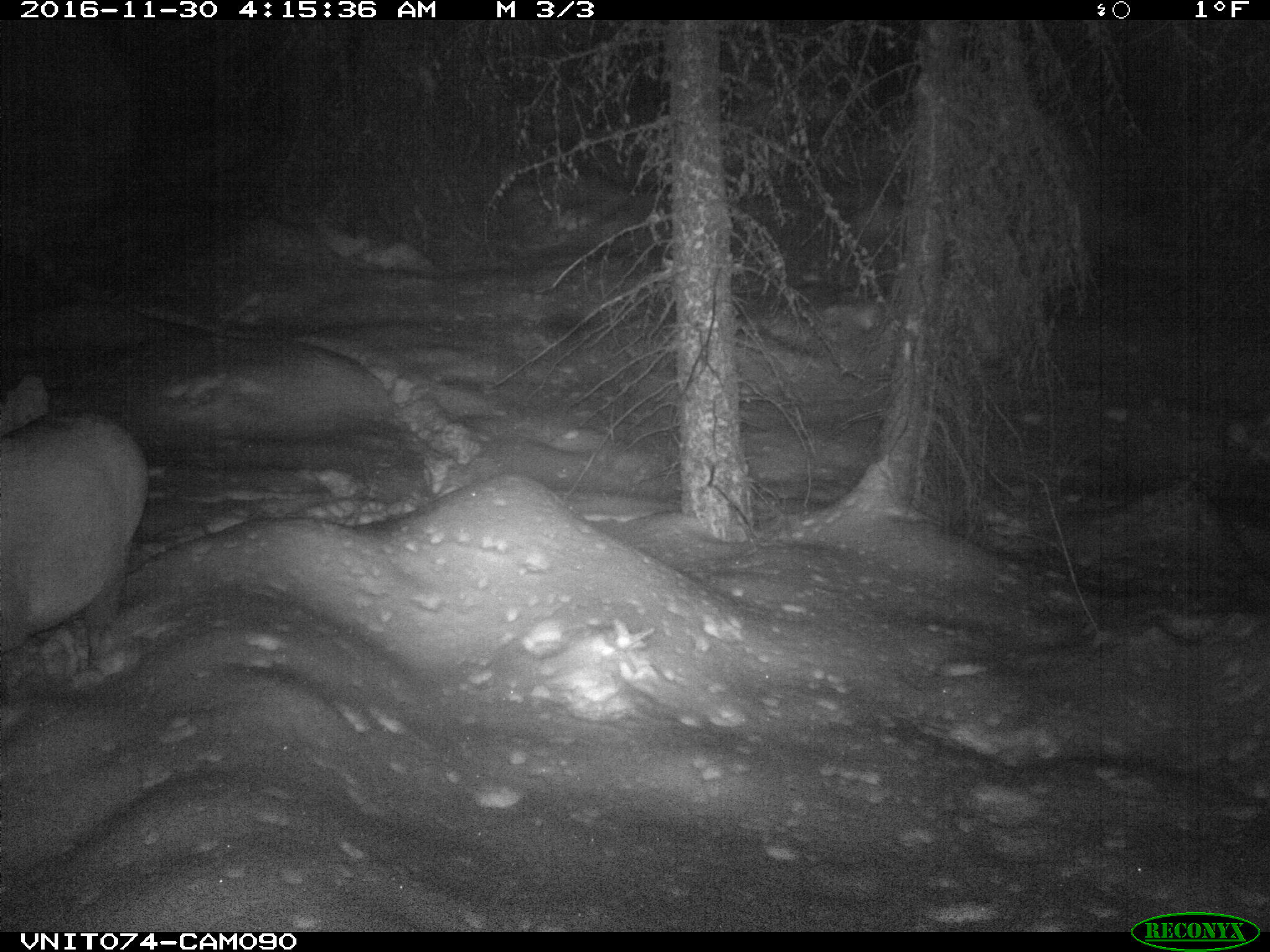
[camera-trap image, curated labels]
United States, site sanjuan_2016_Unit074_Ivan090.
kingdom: Animalia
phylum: Chordata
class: Mammalia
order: Artiodactyla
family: Cervidae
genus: Cervus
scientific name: Cervus elaphus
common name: red deer